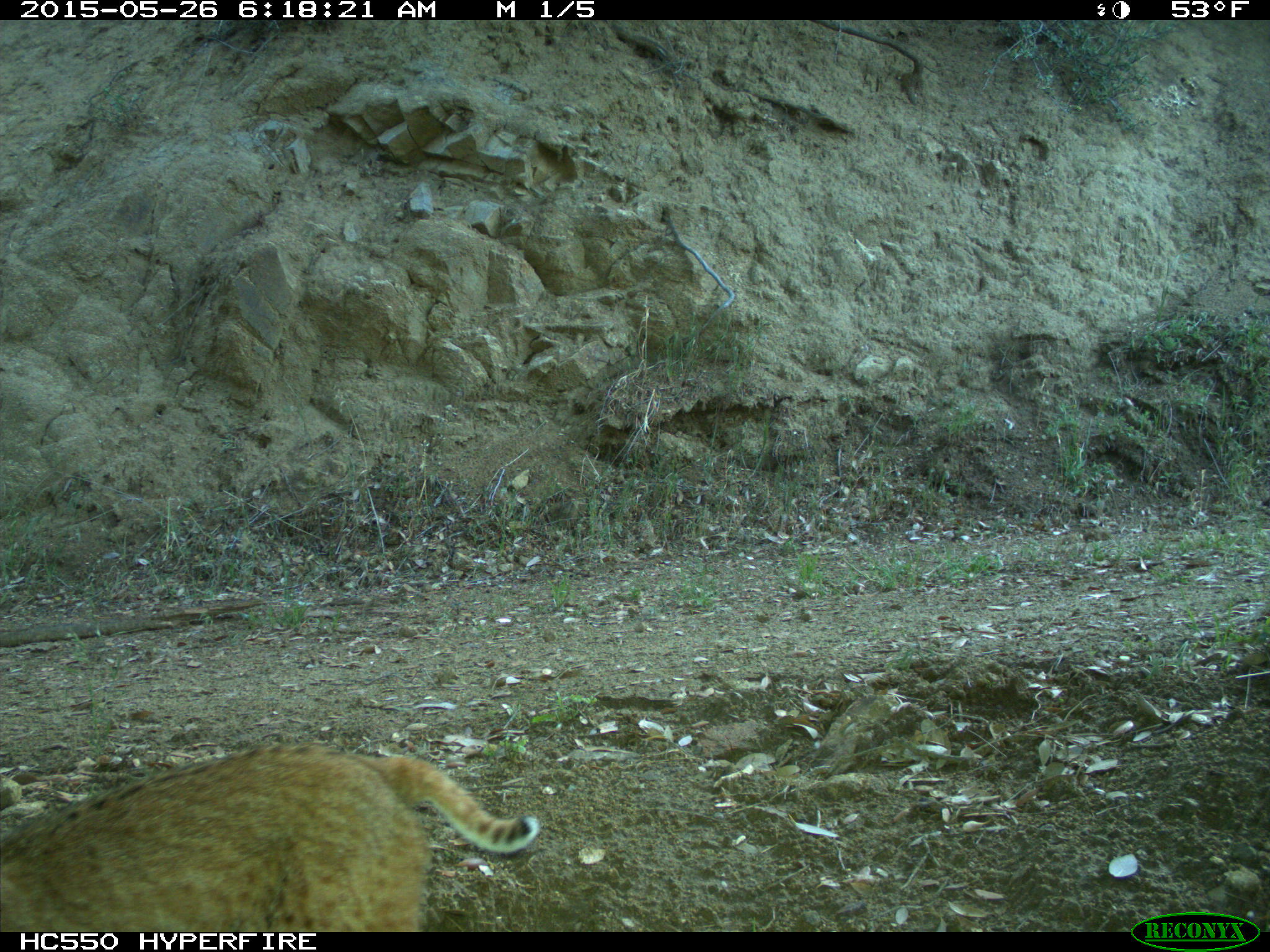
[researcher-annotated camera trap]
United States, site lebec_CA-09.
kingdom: Animalia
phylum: Chordata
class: Mammalia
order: Carnivora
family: Felidae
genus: Lynx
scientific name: Lynx rufus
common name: bobcat